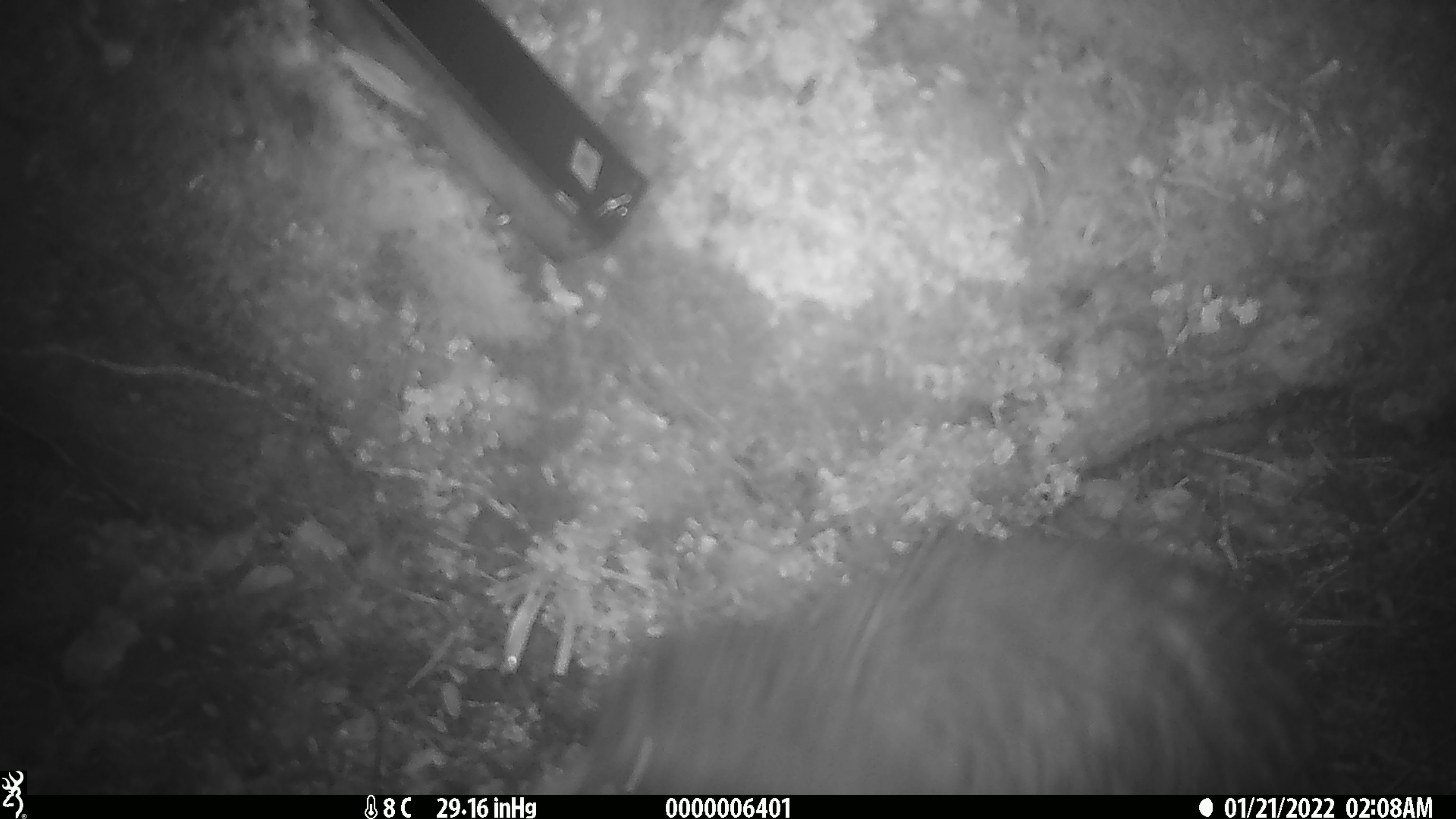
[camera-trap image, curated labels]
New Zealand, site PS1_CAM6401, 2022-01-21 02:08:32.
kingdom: Animalia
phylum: Chordata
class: Aves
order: Apterygiformes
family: Apterygidae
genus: Apteryx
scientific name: Apteryx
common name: kiwi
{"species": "kiwi (Apteryx)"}